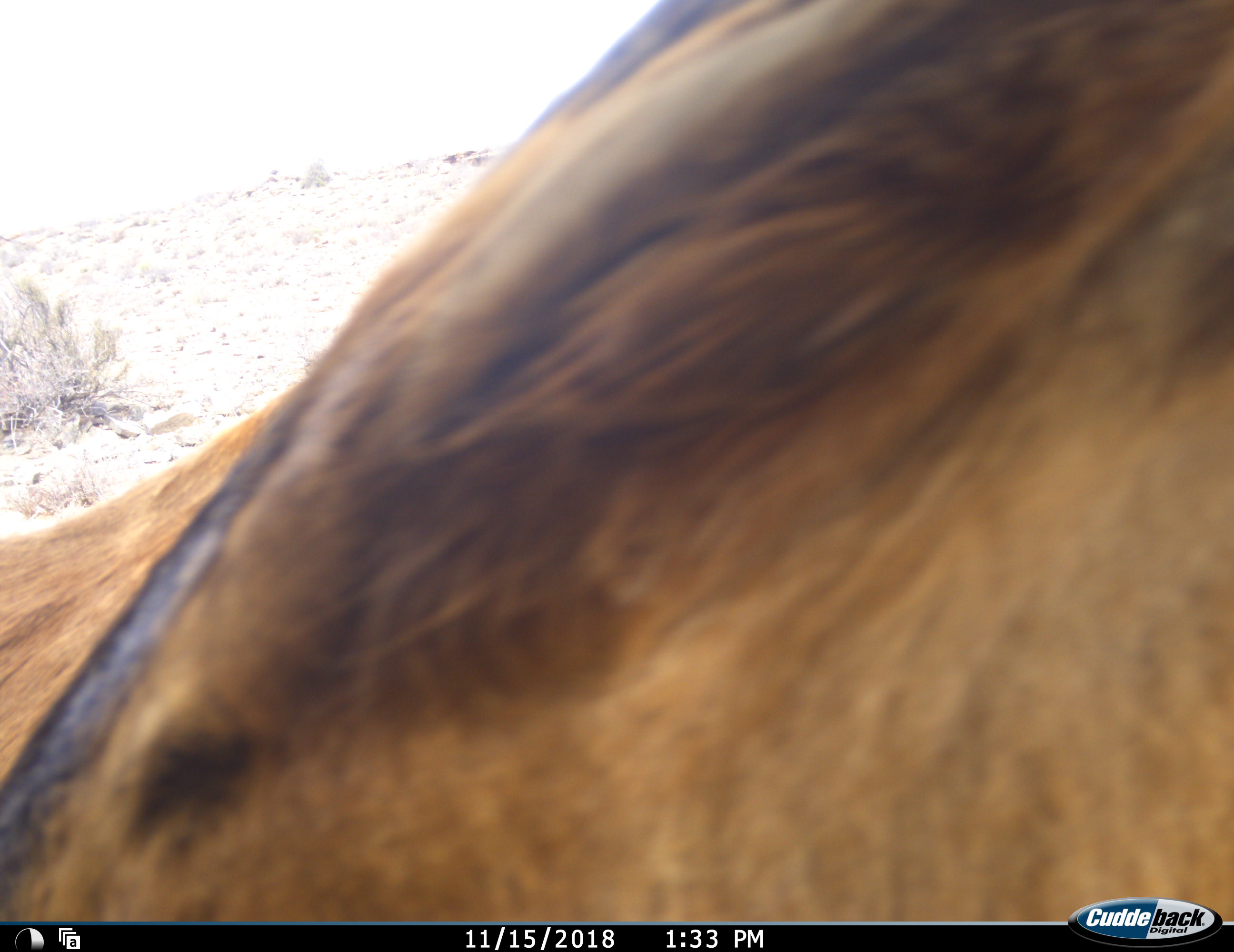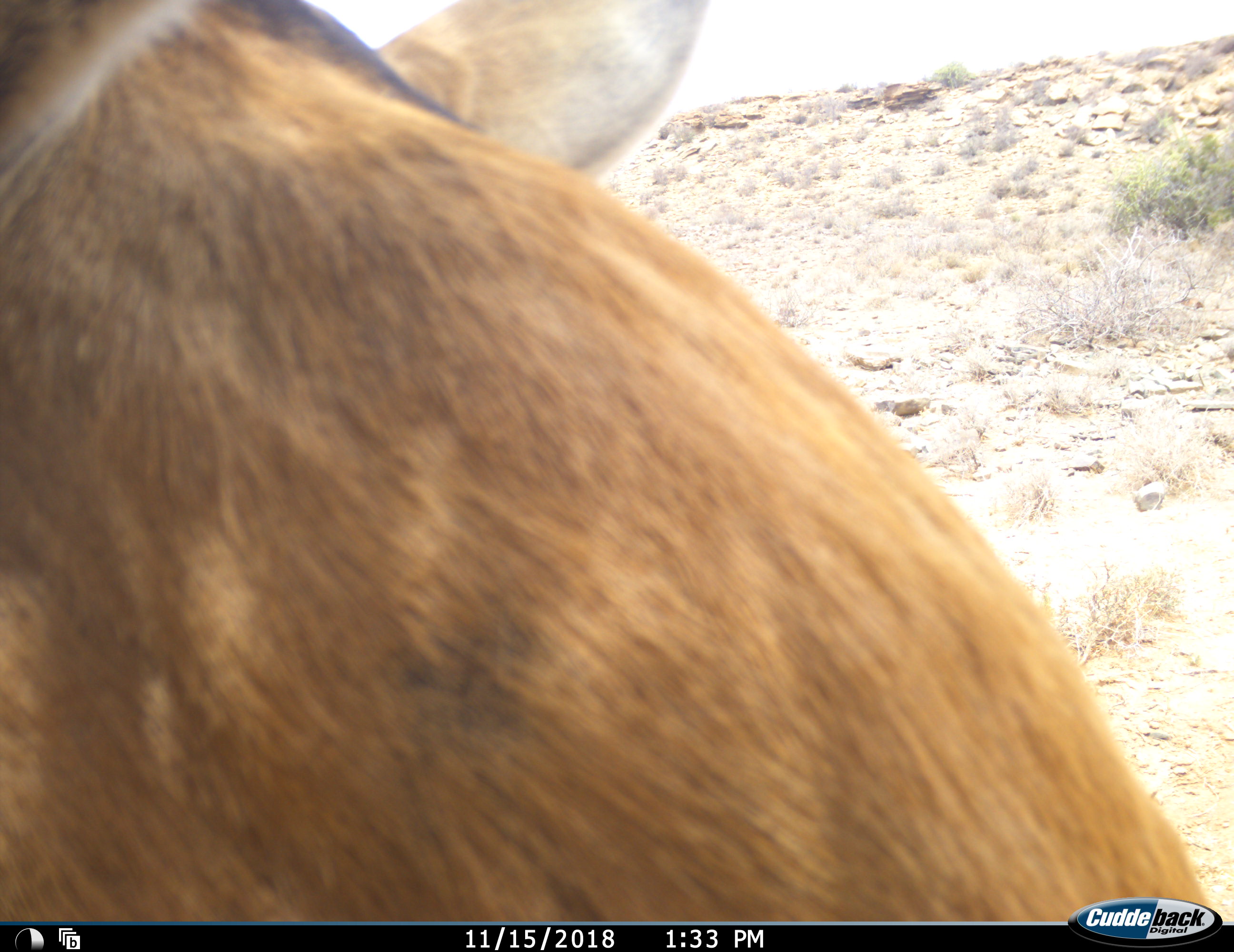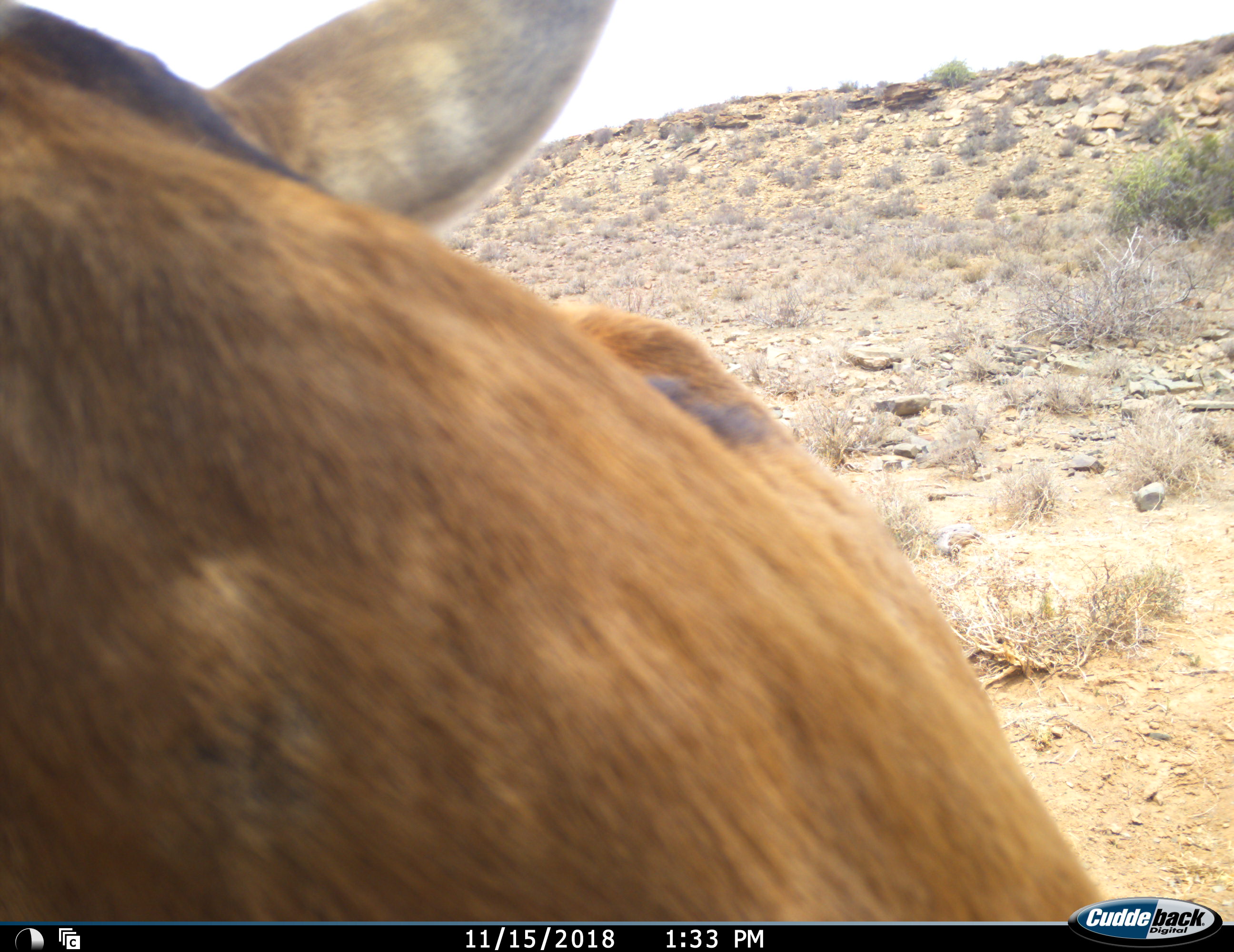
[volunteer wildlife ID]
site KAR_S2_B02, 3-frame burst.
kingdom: Animalia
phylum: Chordata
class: Mammalia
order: Artiodactyla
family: Bovidae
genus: Alcelaphus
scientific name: Alcelaphus buselaphus caama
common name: red hartebeest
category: hartebeestred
Hartebeestred (red hartebeest) (Alcelaphus buselaphus caama), count 1. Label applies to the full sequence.